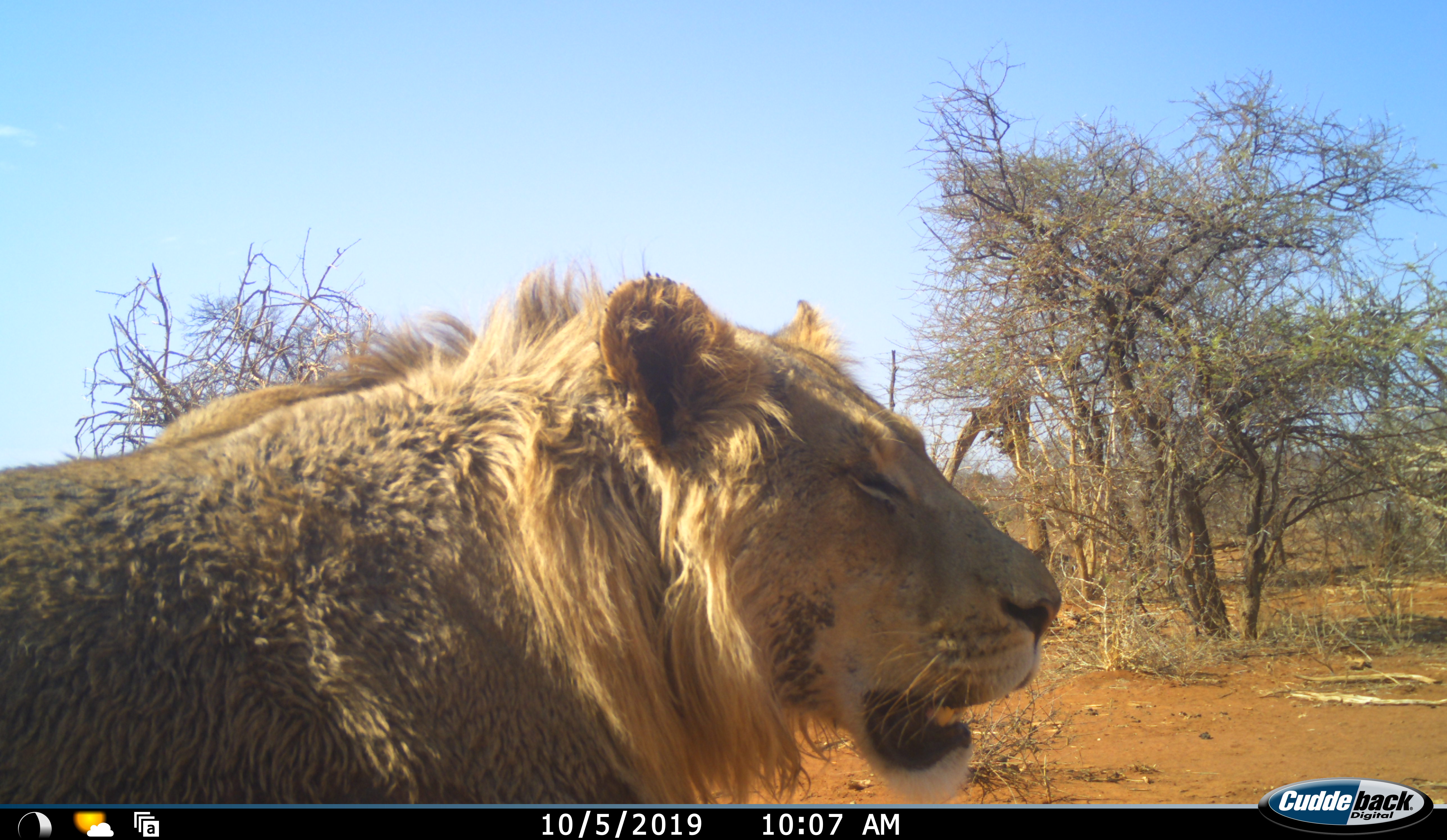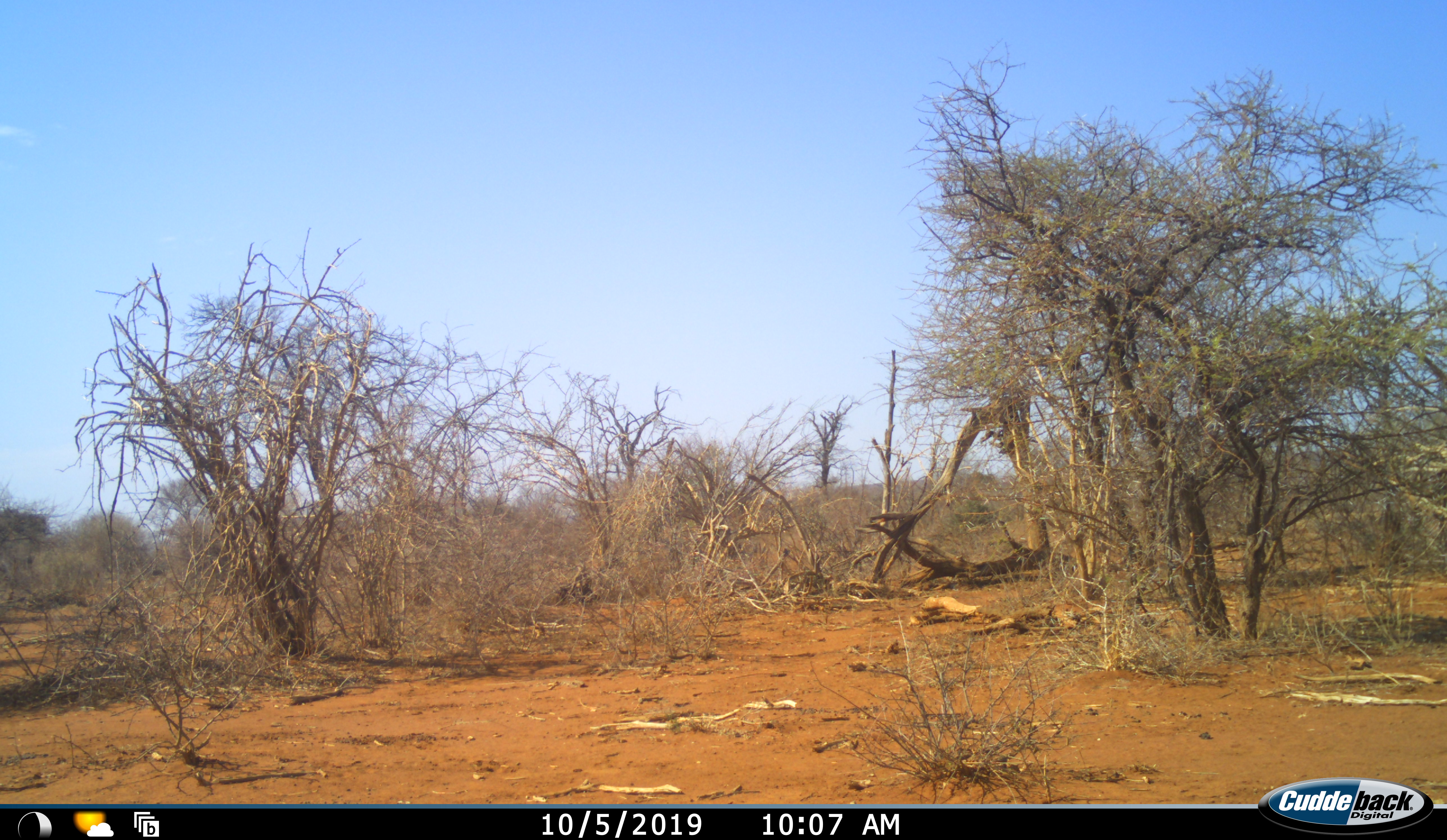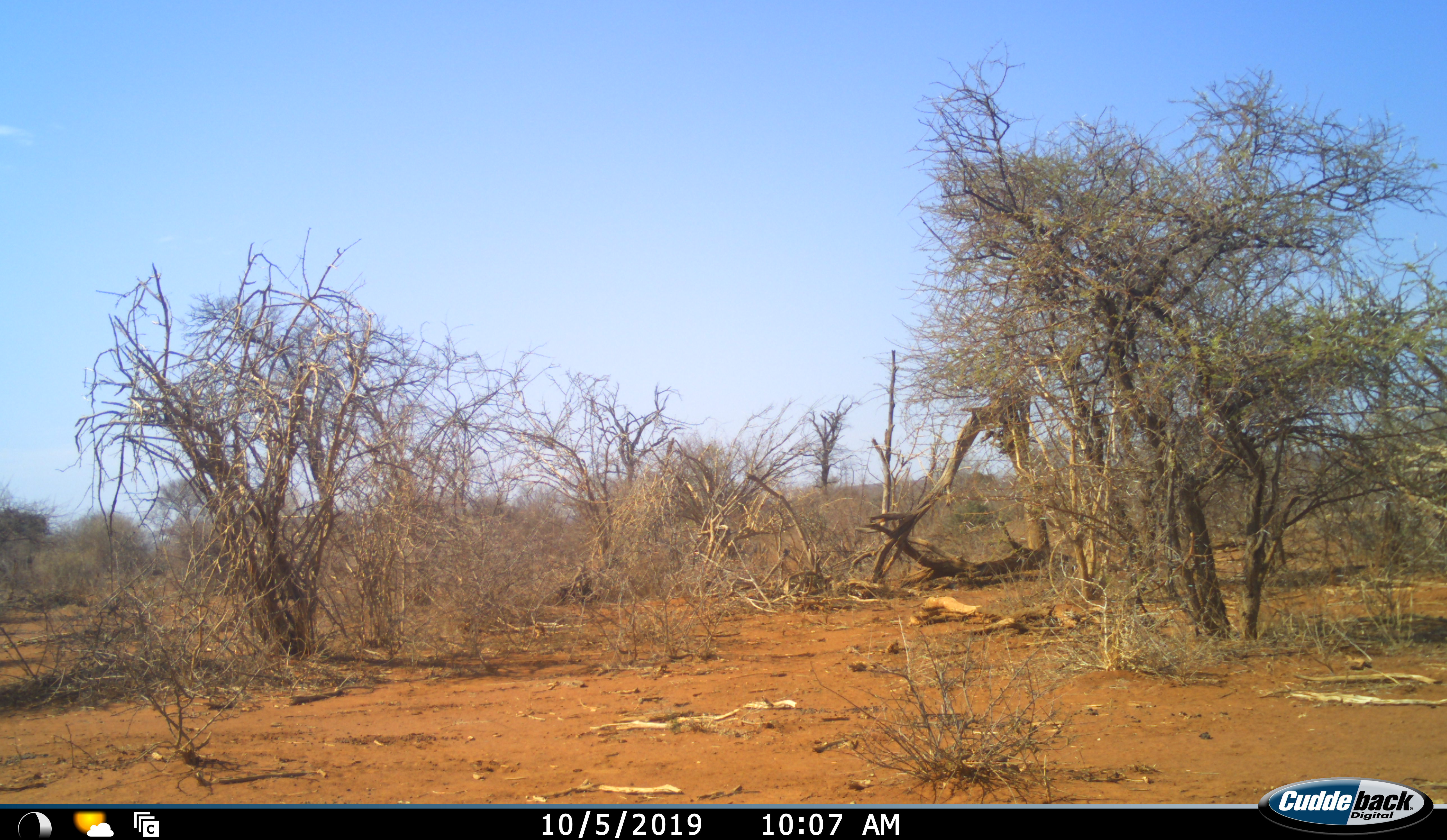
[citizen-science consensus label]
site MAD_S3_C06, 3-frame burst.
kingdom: Animalia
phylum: Chordata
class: Mammalia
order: Carnivora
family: Felidae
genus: Panthera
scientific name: Panthera leo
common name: lion male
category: lionmale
Lionmale (lion male) (Panthera leo), count 1. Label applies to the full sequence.